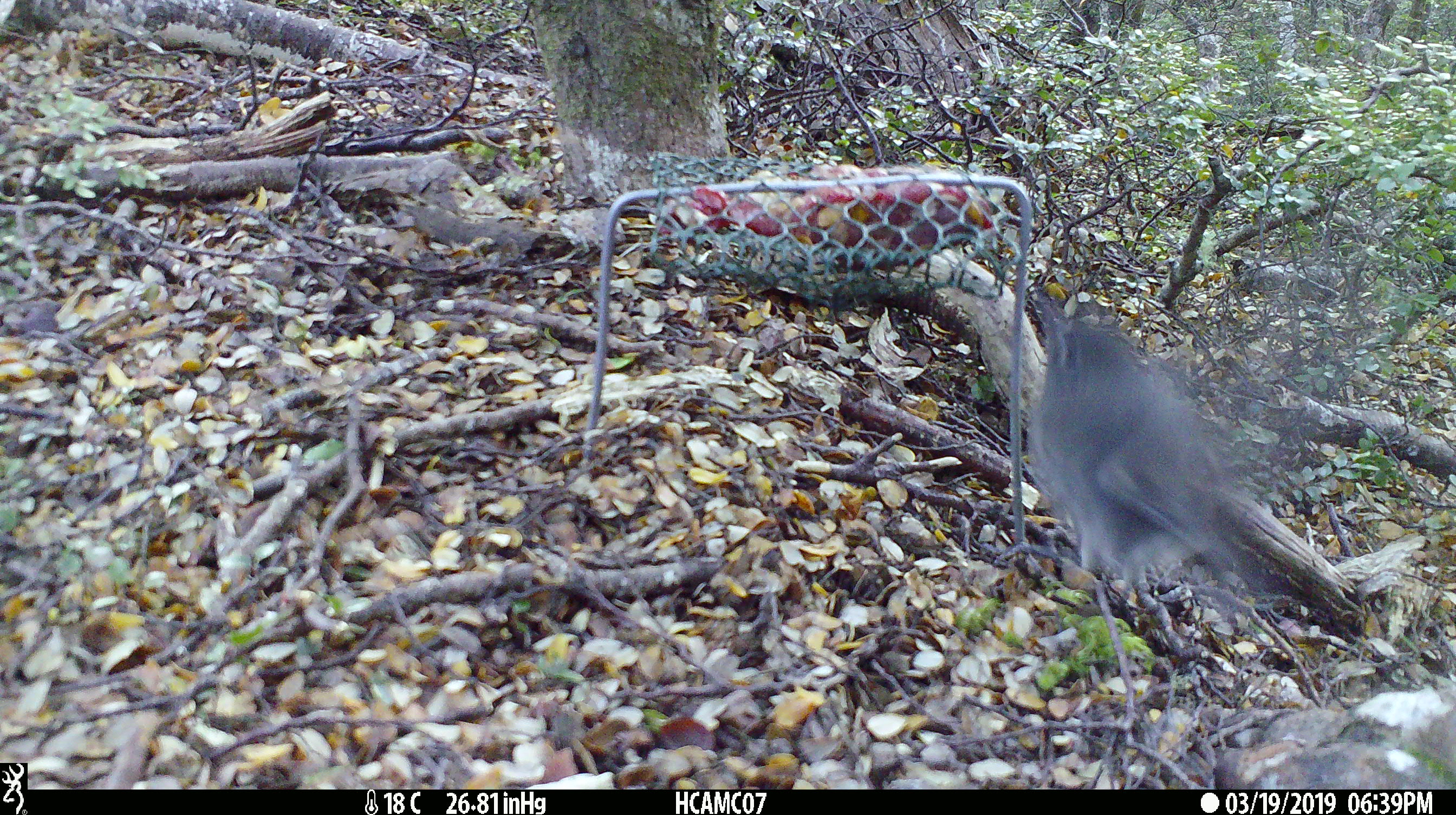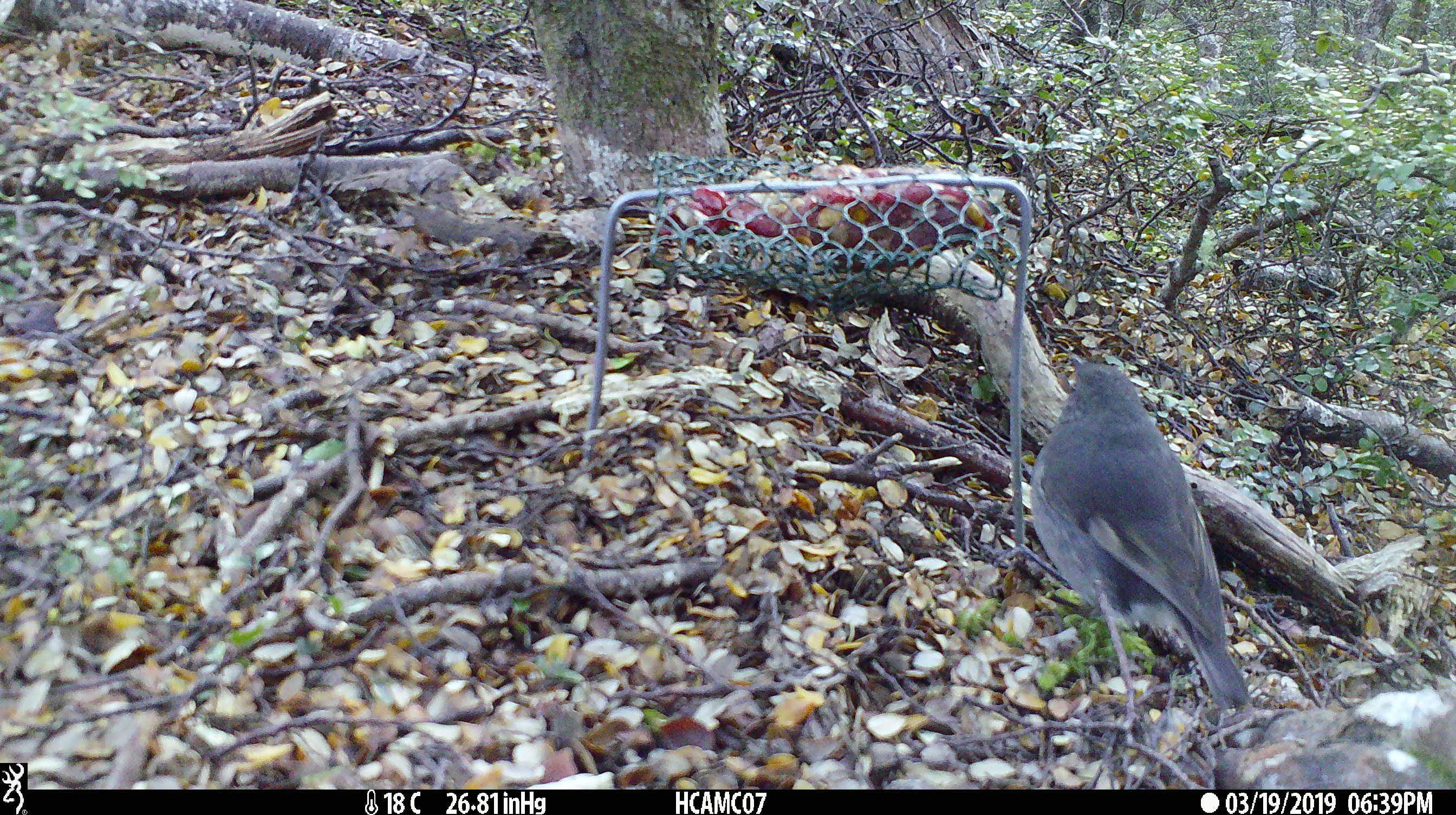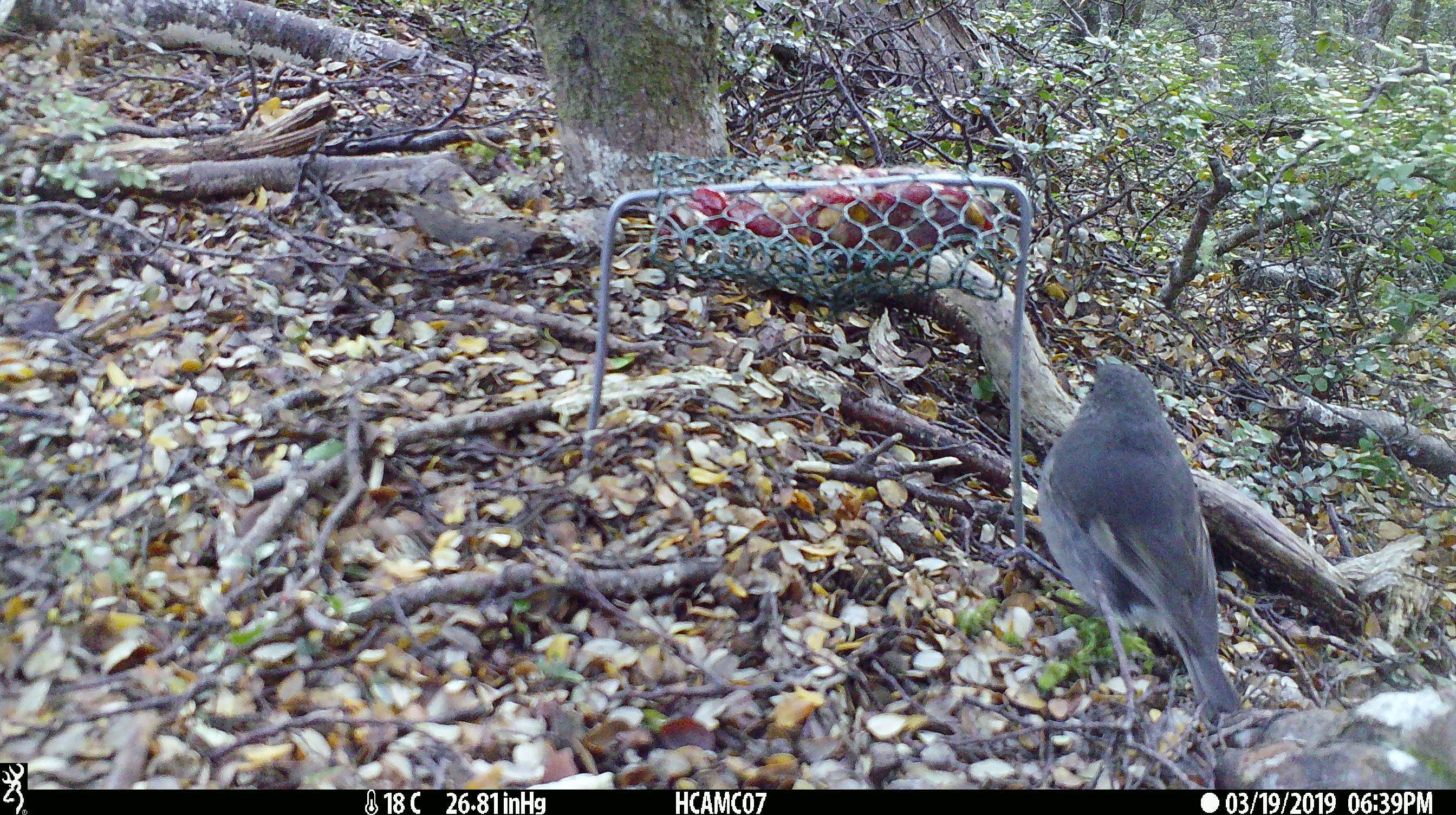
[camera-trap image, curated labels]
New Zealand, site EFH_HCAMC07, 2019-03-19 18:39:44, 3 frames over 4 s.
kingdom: Animalia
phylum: Chordata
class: Aves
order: Passeriformes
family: Petroicidae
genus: Petroica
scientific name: Petroica australis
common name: new zealand robin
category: robin